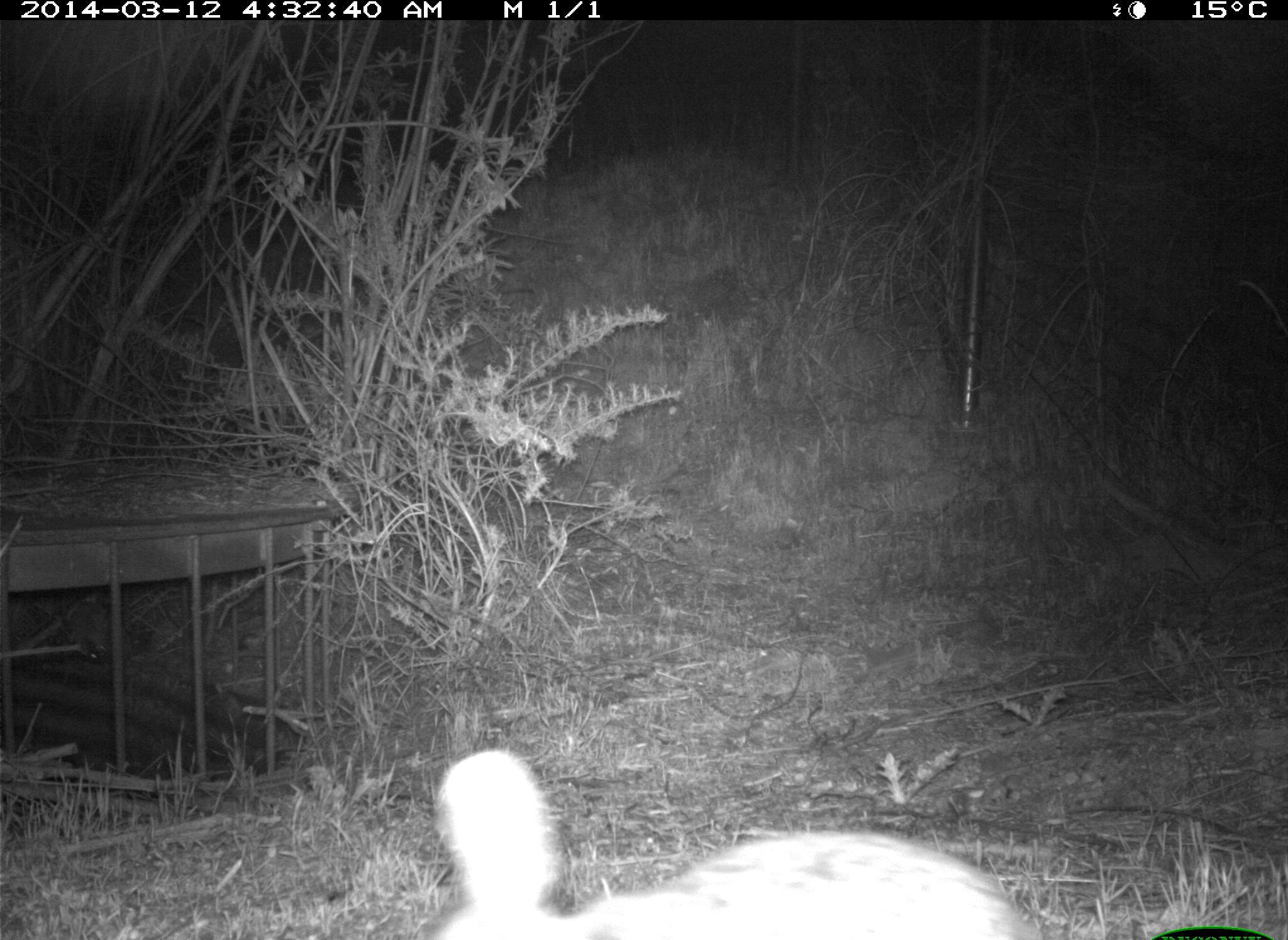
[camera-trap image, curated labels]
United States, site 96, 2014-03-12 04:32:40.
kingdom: Animalia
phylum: Chordata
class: Mammalia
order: Lagomorpha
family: Leporidae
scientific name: Leporidae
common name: rabbits and hares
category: rabbit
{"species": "rabbit (rabbits and hares) (Leporidae)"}